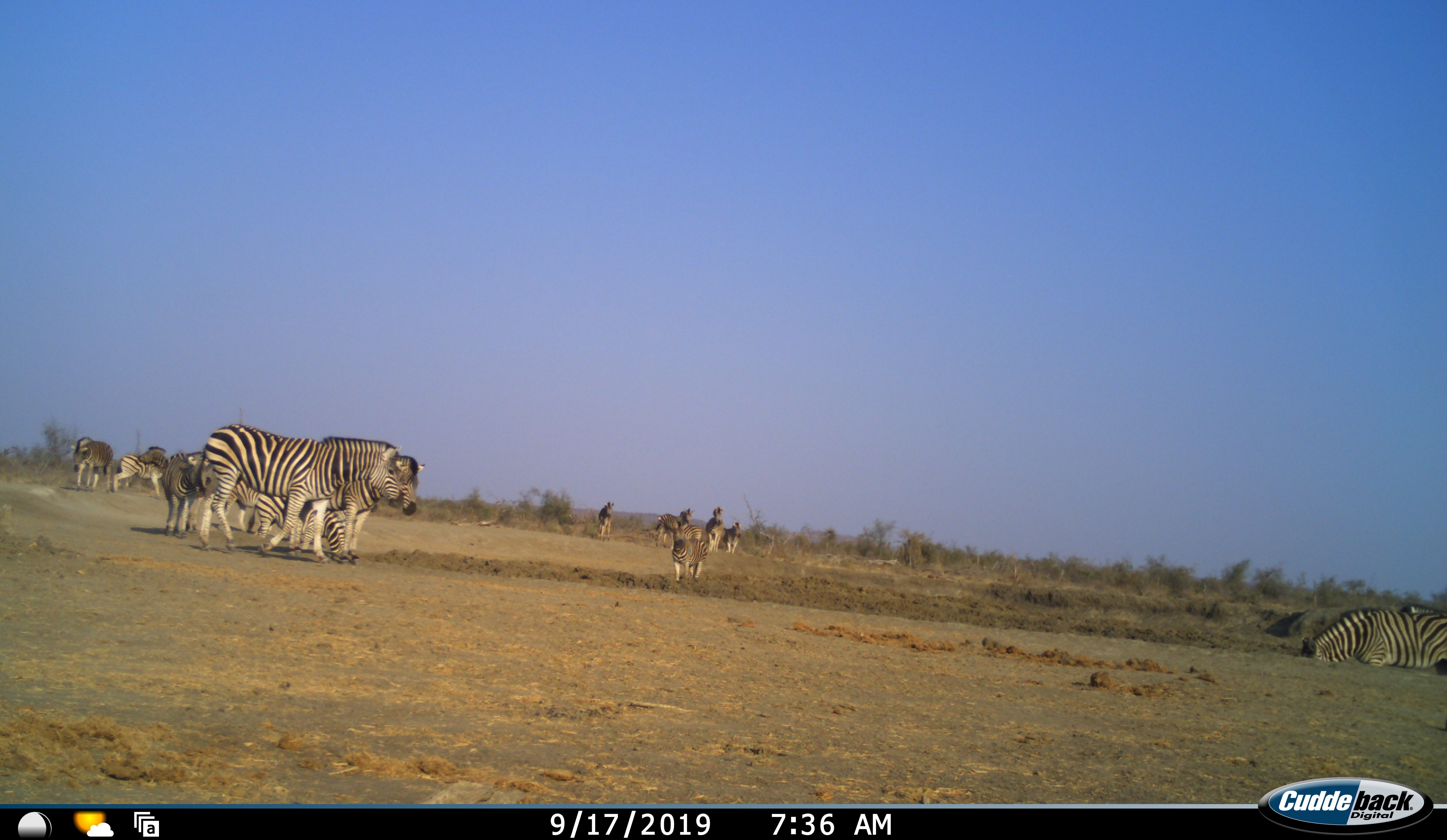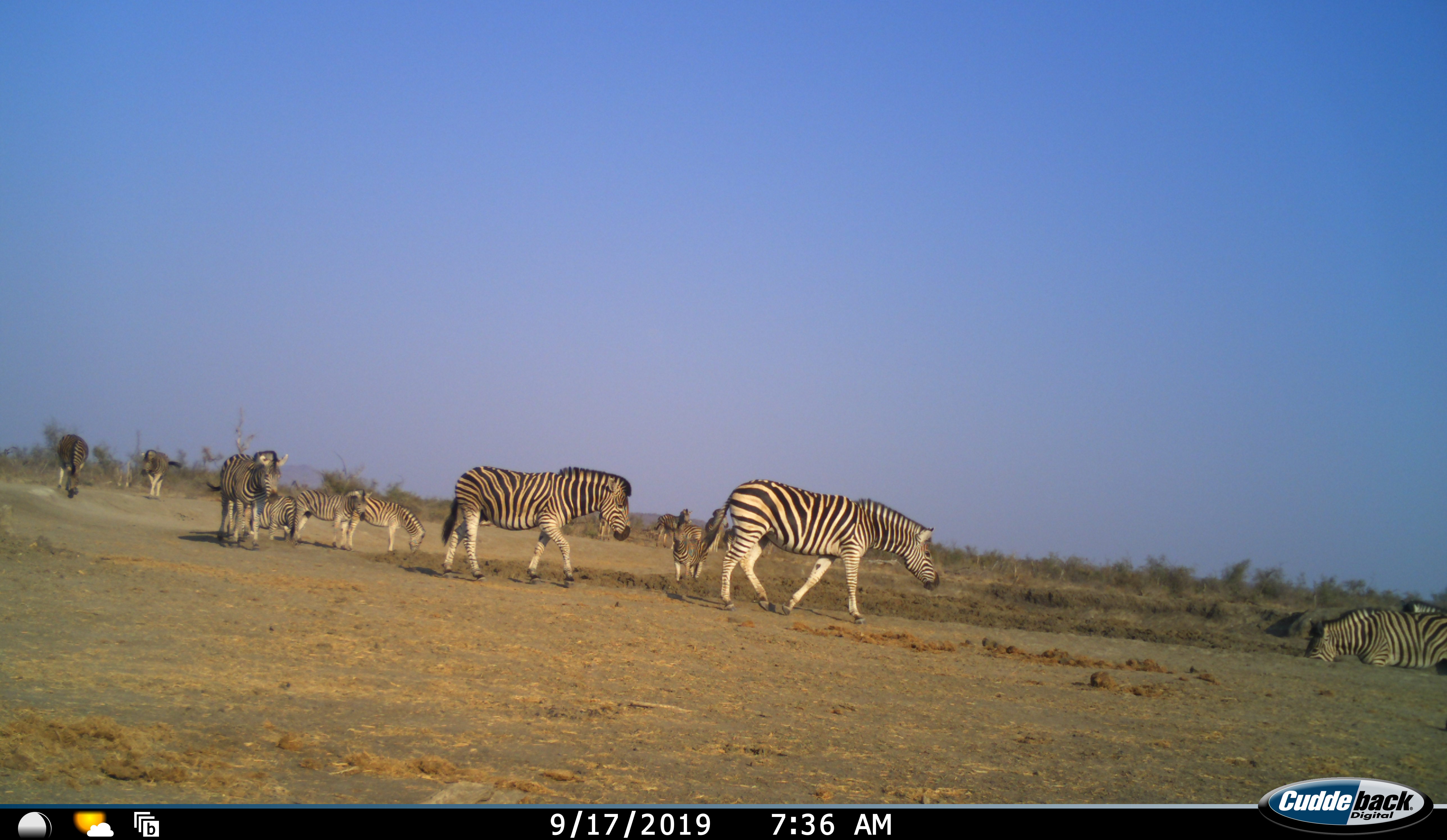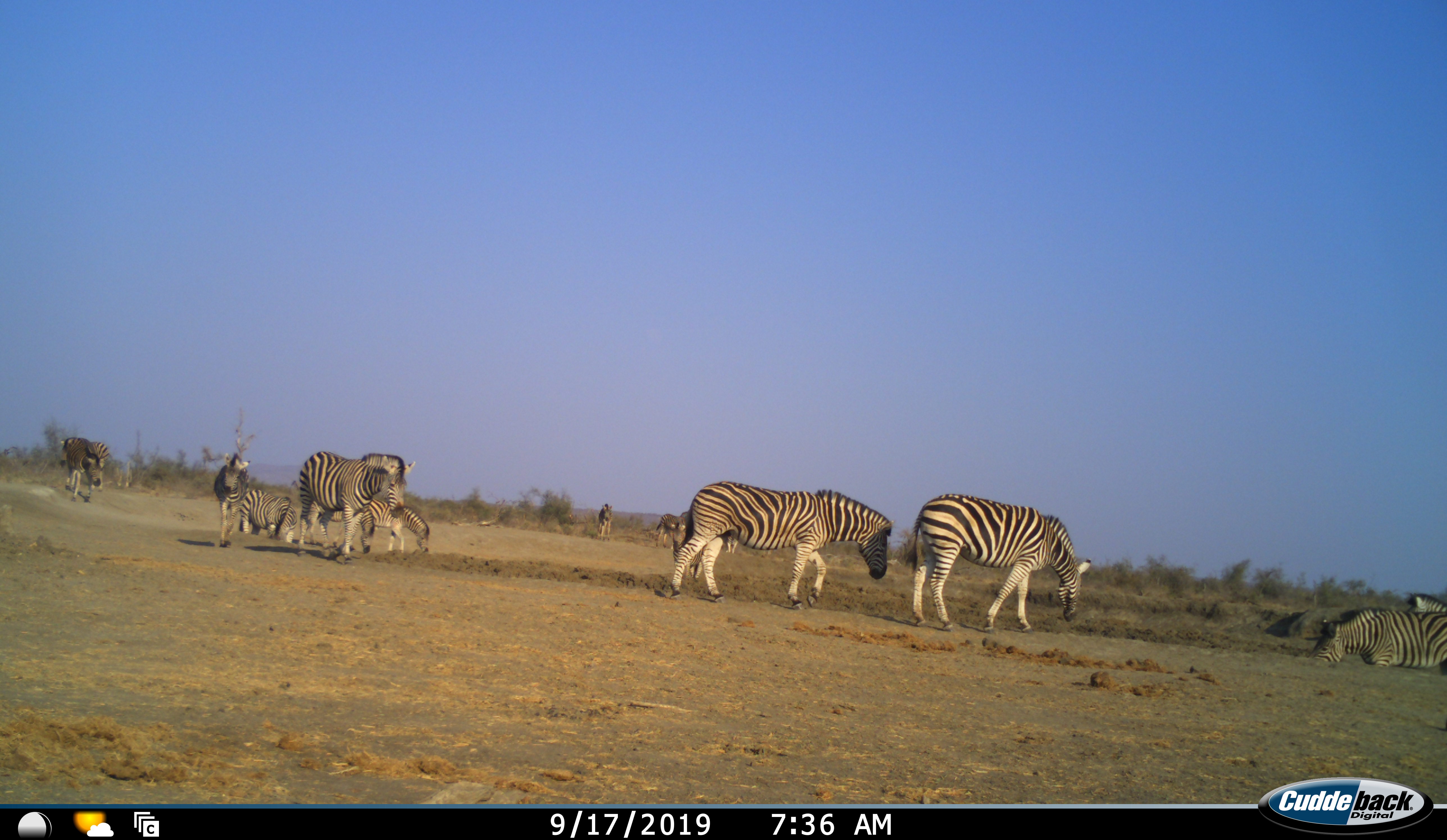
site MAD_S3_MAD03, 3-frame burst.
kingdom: Animalia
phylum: Chordata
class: Mammalia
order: Perissodactyla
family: Equidae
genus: Equus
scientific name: Equus quagga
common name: plains zebra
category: zebraplains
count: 11-50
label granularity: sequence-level